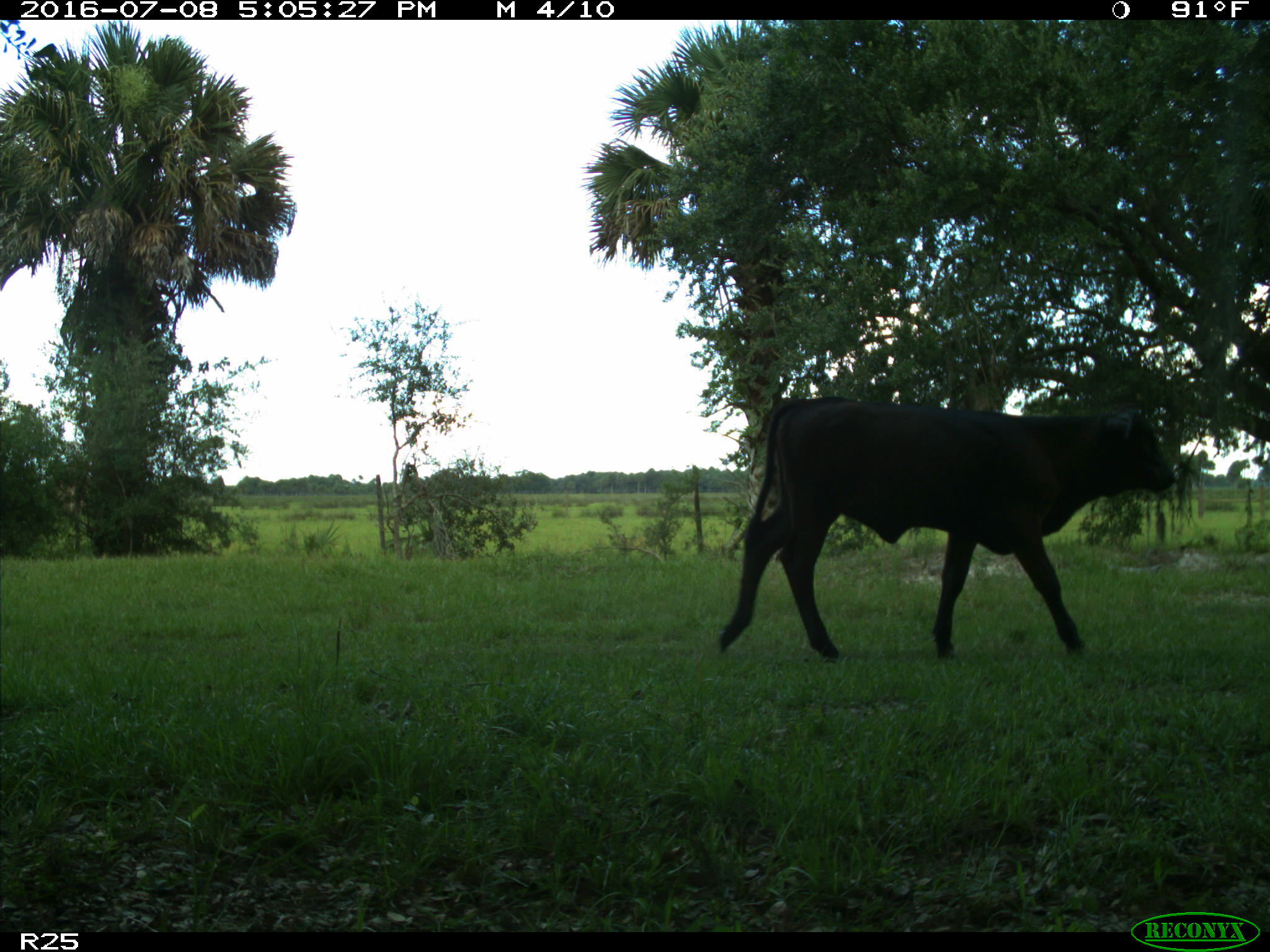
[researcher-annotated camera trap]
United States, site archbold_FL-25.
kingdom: Animalia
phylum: Chordata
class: Mammalia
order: Artiodactyla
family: Bovidae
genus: Bos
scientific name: Bos taurus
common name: domestic cow